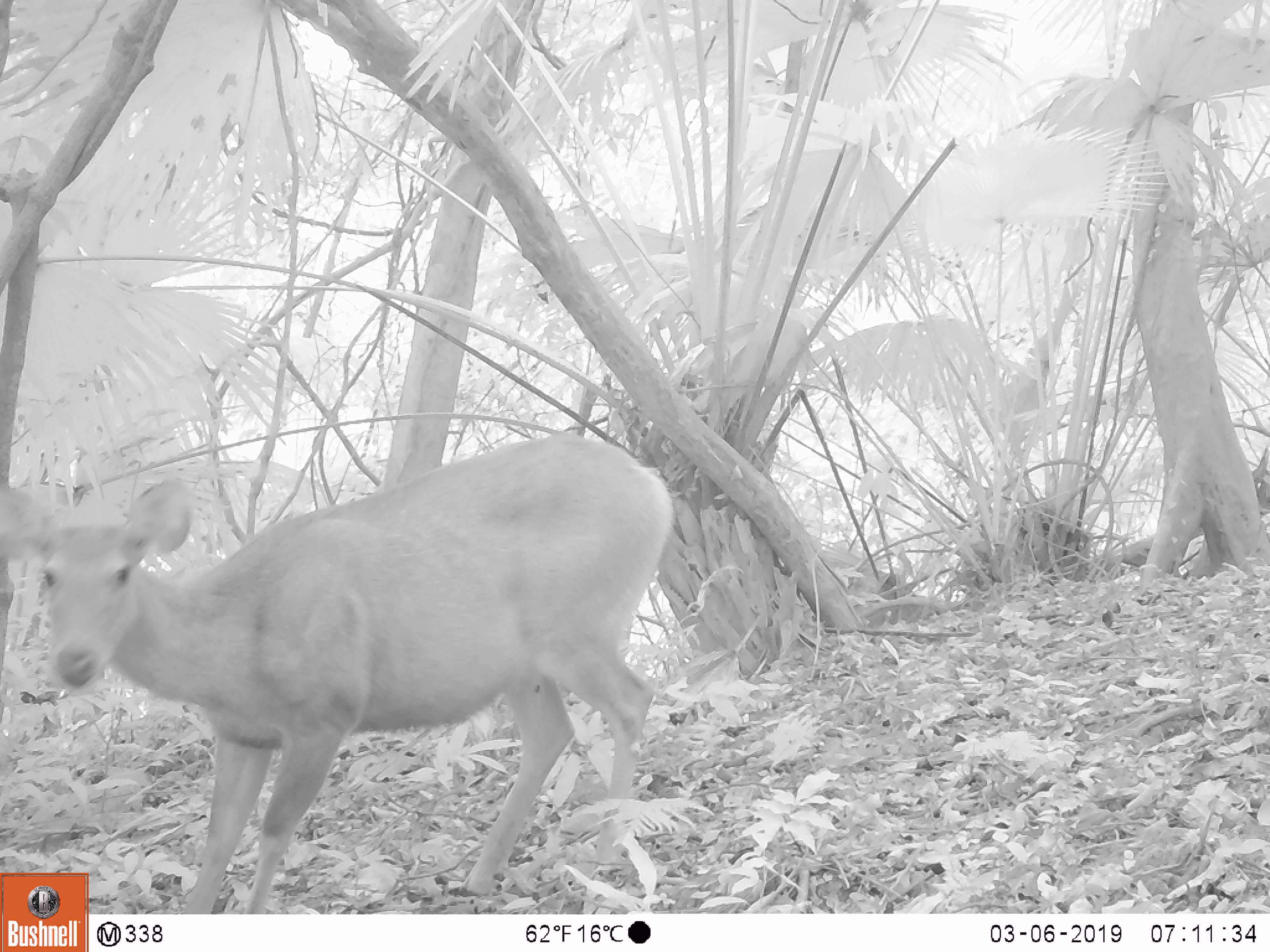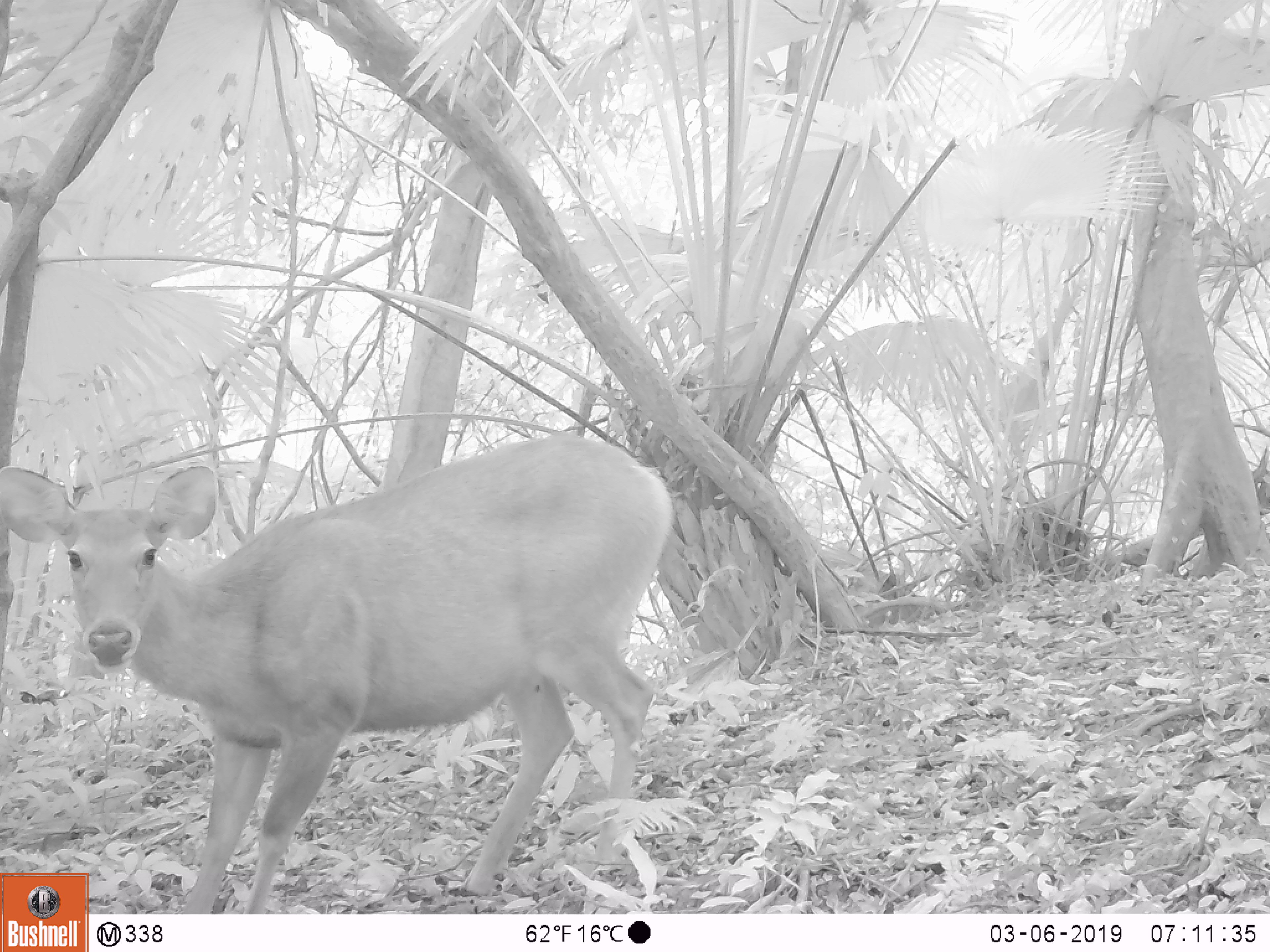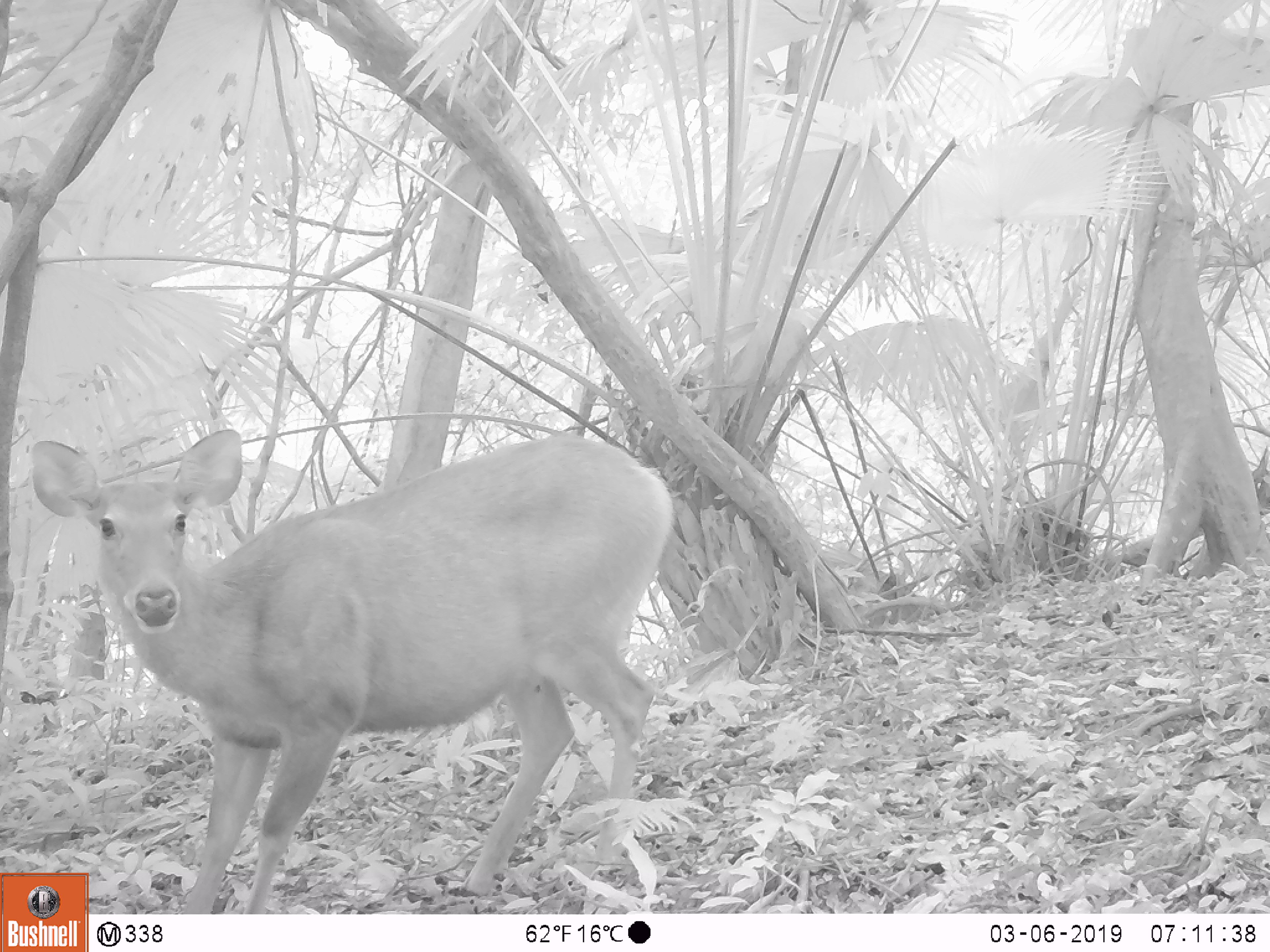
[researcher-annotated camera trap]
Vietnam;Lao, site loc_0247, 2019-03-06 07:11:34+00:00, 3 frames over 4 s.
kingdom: Animalia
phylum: Chordata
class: Mammalia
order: Artiodactyla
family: Cervidae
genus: Rusa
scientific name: Rusa unicolor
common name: sambar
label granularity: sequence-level